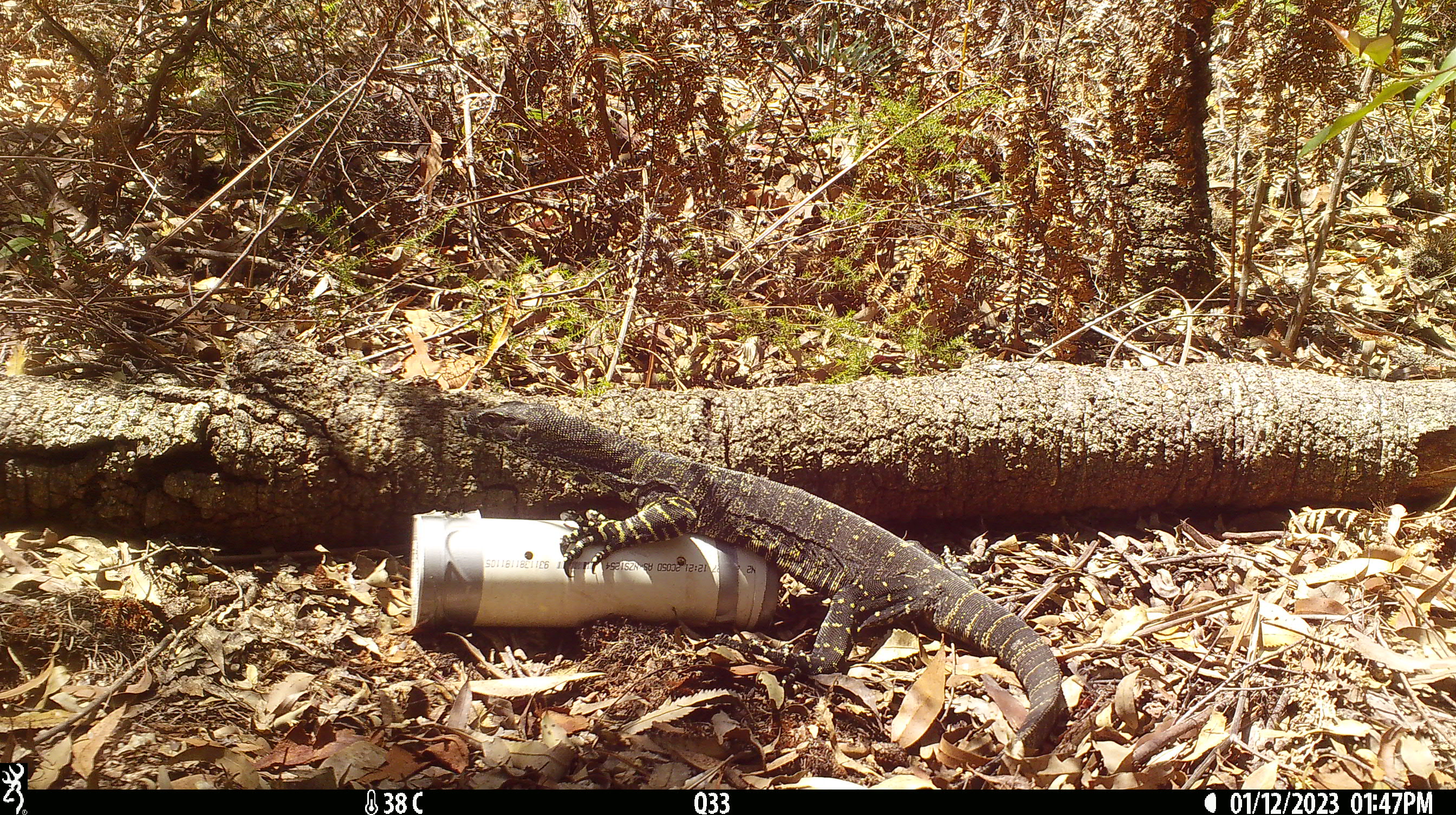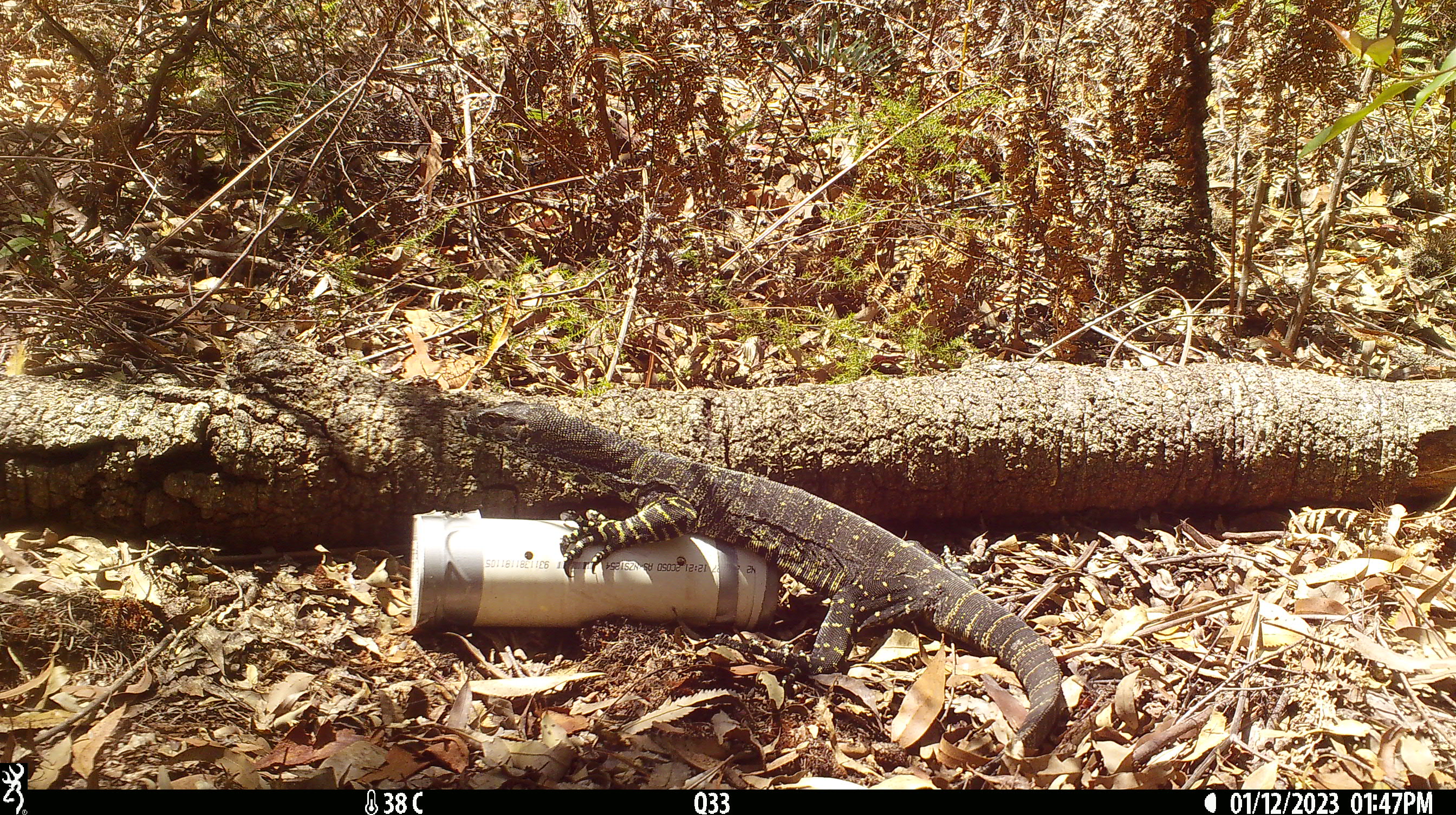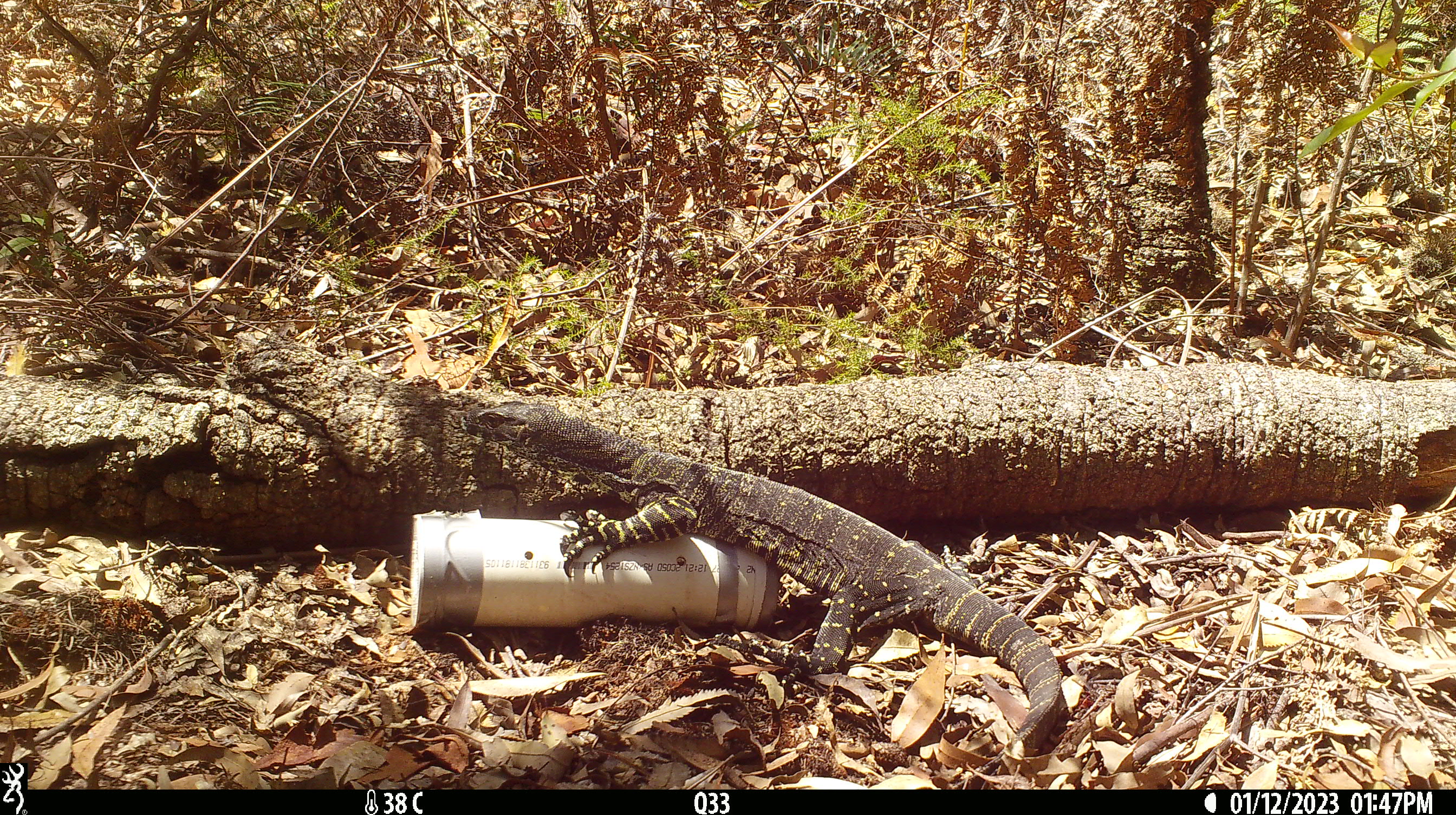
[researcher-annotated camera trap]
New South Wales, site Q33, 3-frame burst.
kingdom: Animalia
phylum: Chordata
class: Reptilia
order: Squamata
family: Varanidae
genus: Varanus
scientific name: Varanus varius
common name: lace monitor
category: goanna